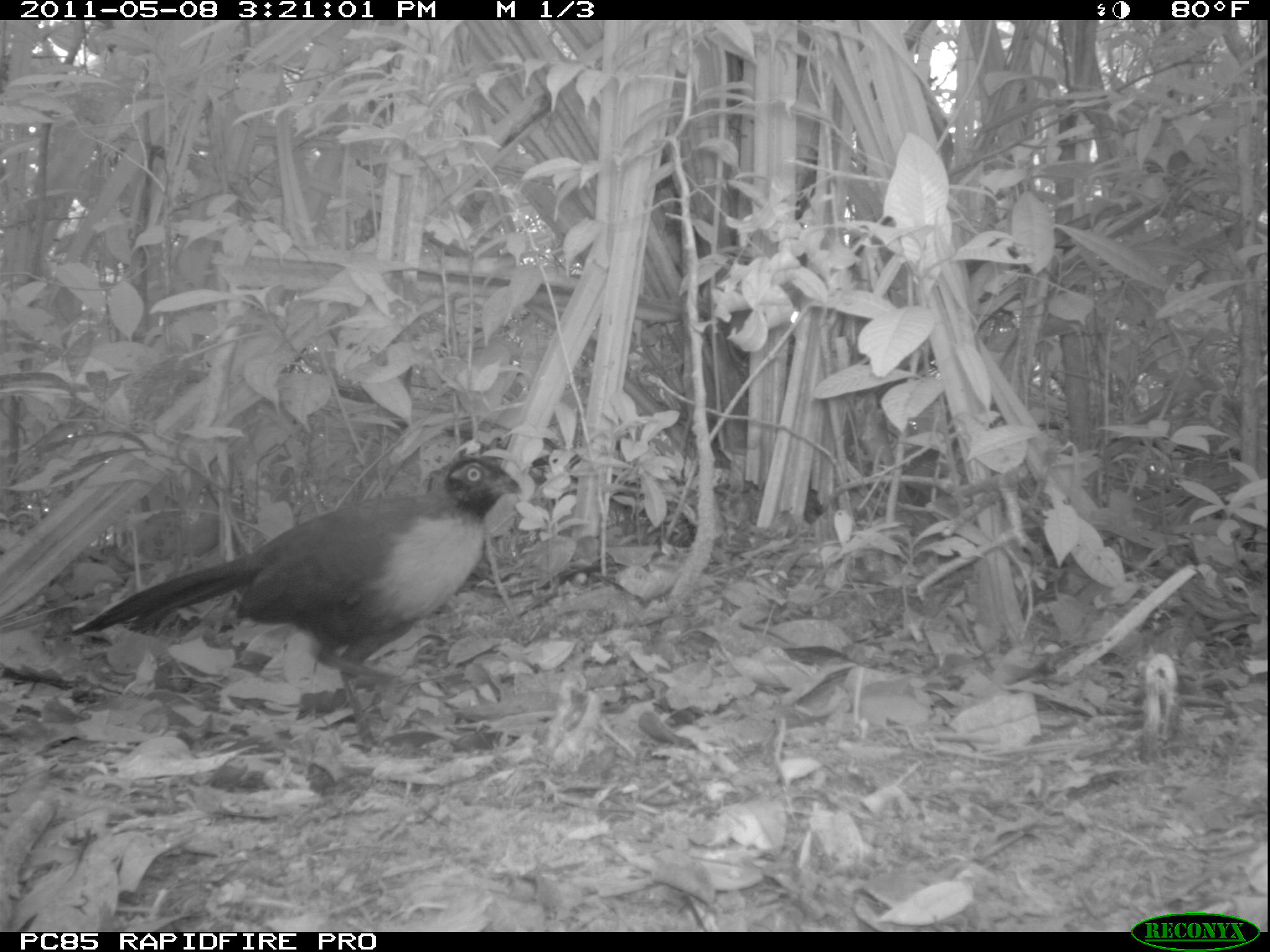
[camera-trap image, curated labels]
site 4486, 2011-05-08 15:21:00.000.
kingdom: Animalia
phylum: Chordata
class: Aves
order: Cuculiformes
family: Cuculidae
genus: Coua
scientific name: Coua serriana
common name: red-breasted coua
Coua serriana (red-breasted coua), count 1.